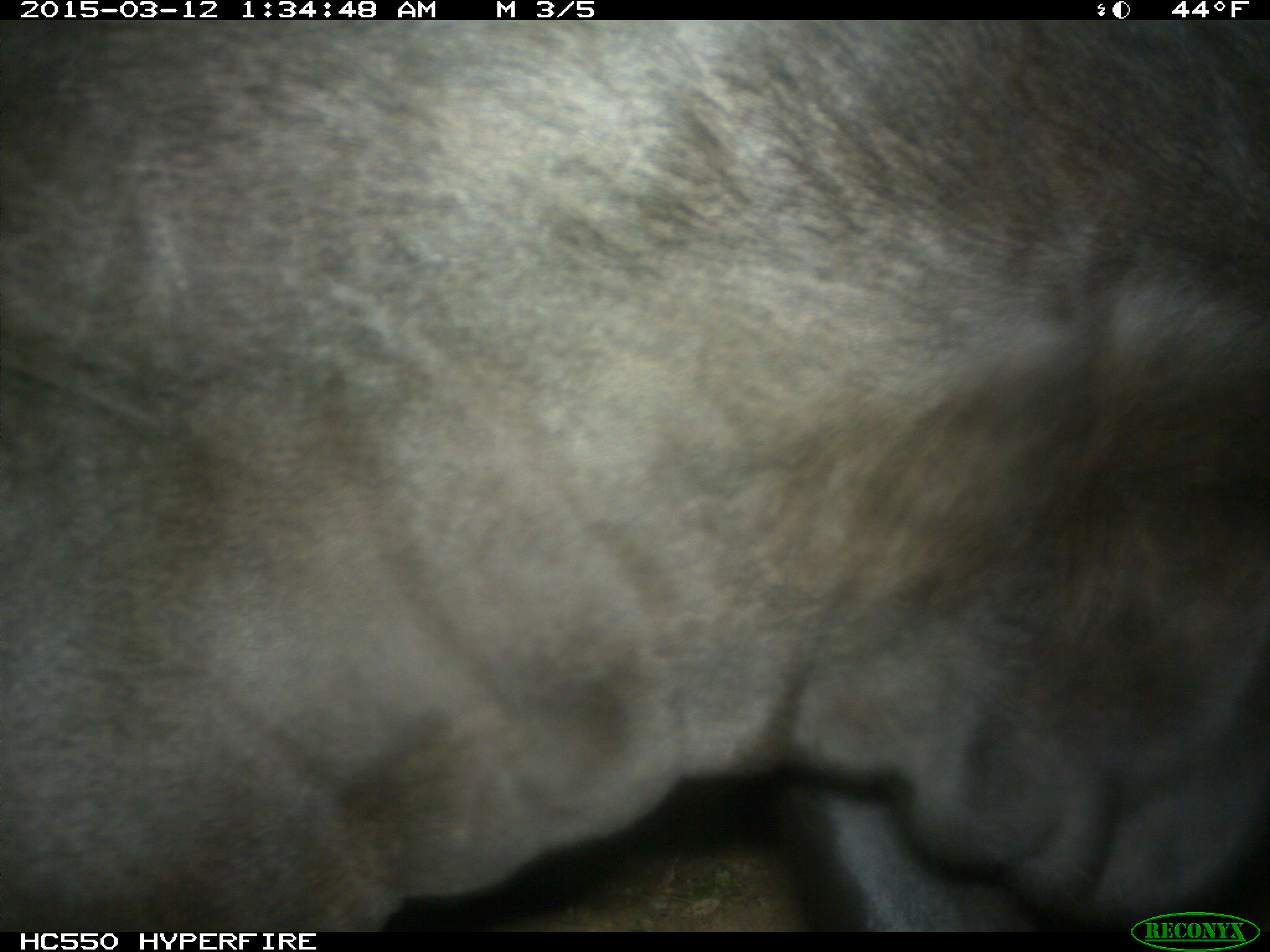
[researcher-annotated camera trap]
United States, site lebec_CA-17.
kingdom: Animalia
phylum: Chordata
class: Mammalia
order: Artiodactyla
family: Bovidae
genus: Bos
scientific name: Bos taurus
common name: domestic cow